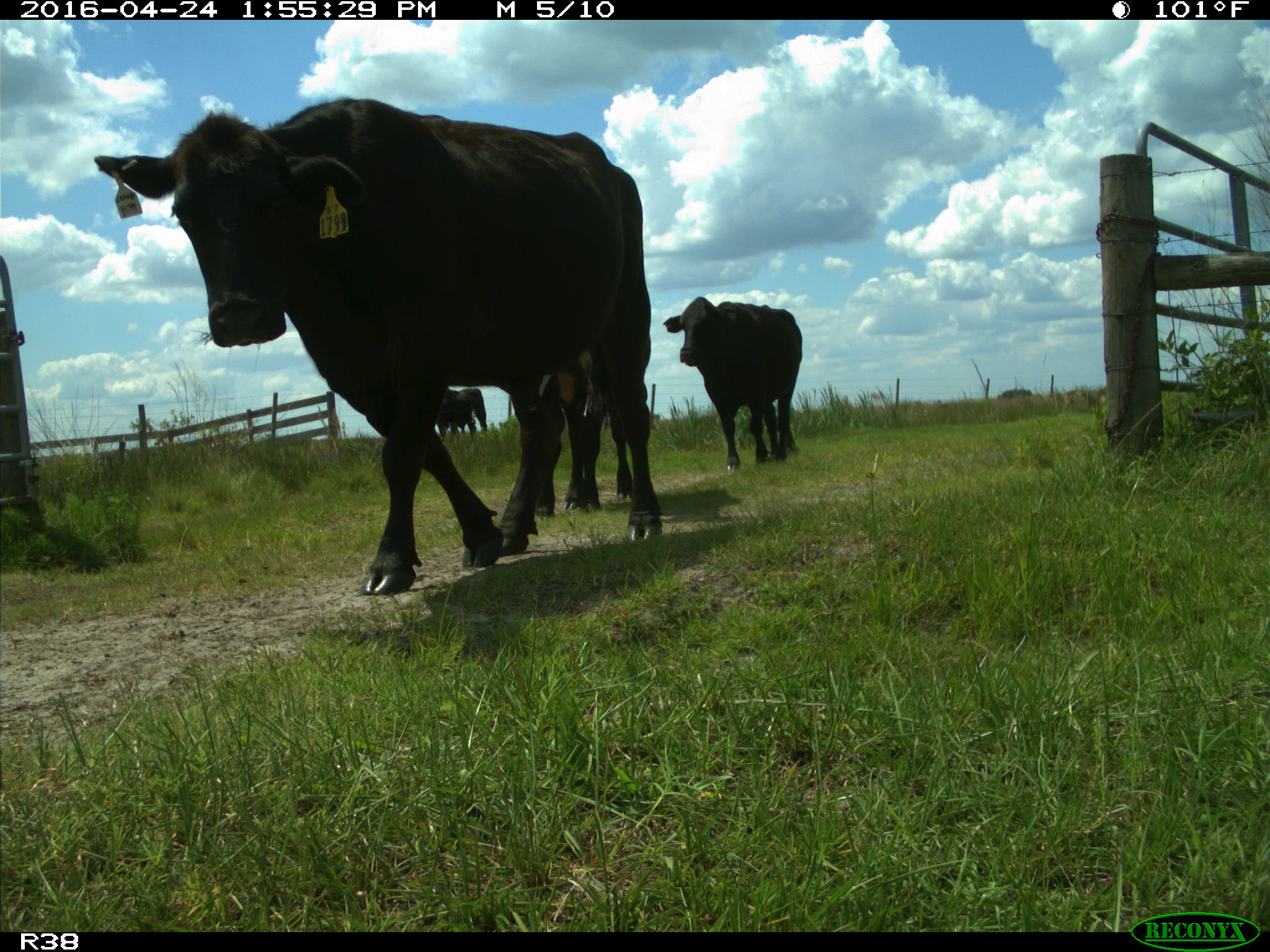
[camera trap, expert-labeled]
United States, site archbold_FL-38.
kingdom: Animalia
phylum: Chordata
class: Mammalia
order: Artiodactyla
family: Bovidae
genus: Bos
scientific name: Bos taurus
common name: domestic cow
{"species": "Bos taurus (domestic cow)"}